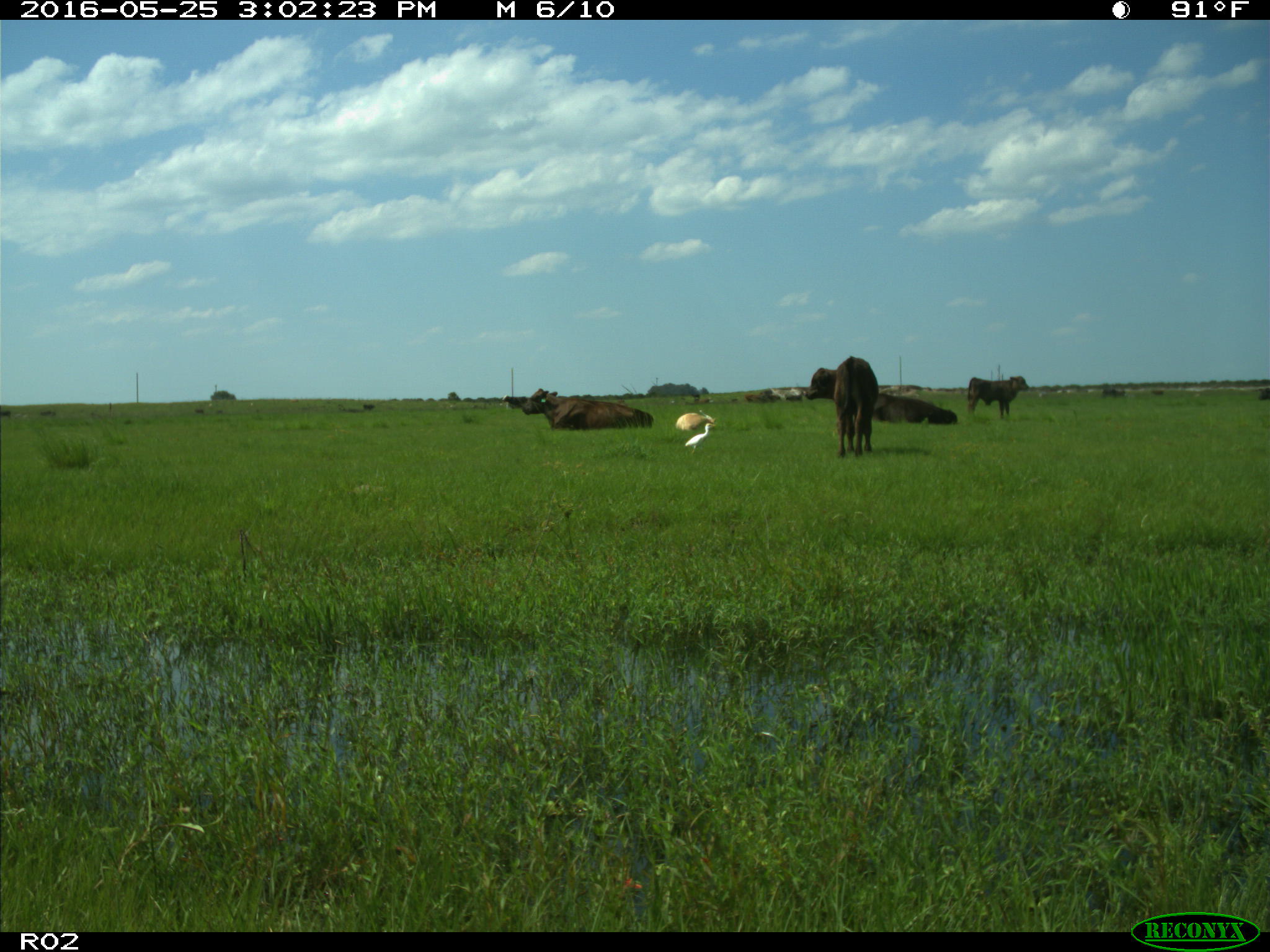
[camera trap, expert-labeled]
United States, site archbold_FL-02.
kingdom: Animalia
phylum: Chordata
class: Mammalia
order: Artiodactyla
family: Bovidae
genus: Bos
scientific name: Bos taurus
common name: domestic cow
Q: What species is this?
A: Bos taurus (domestic cow).